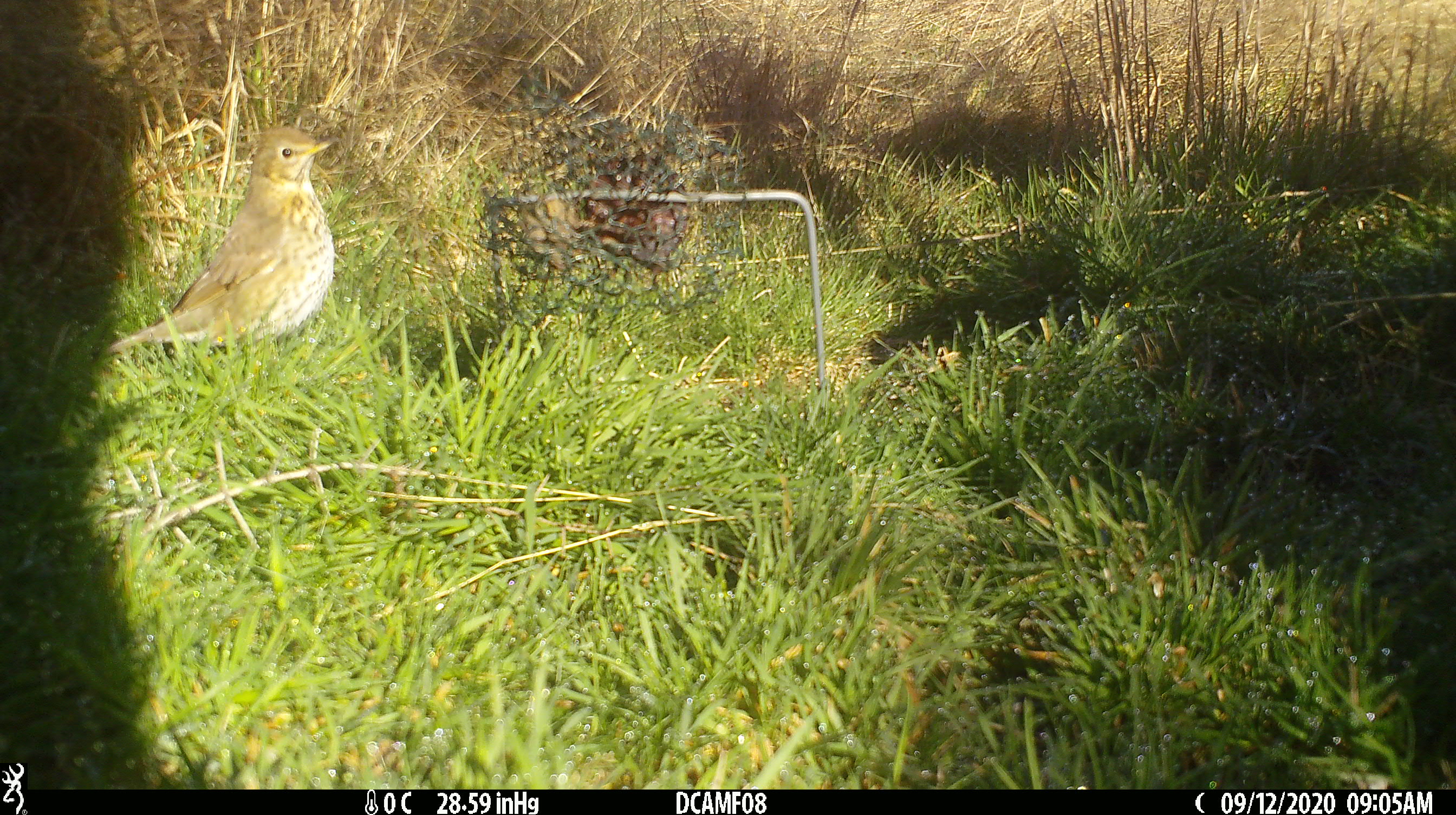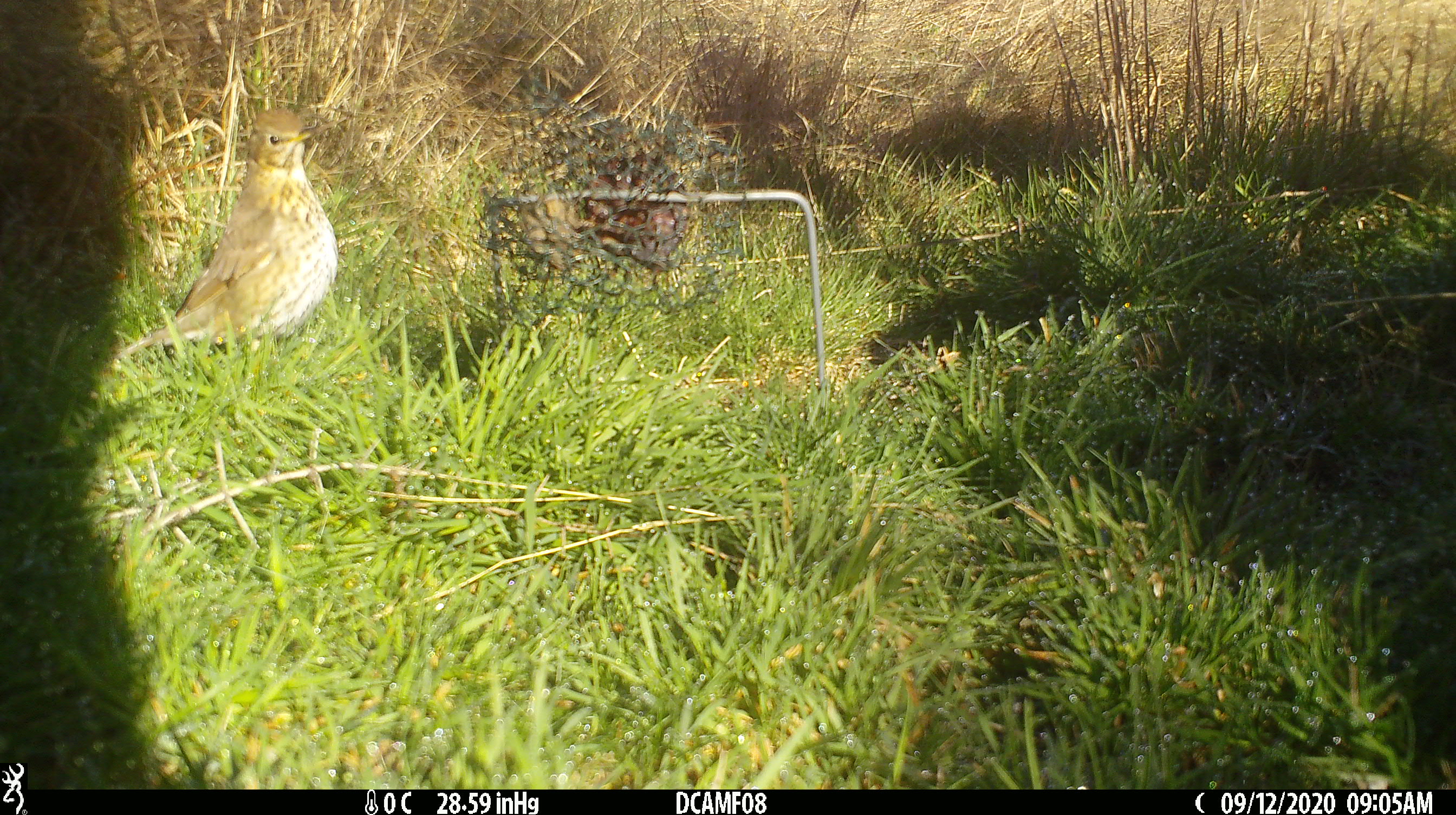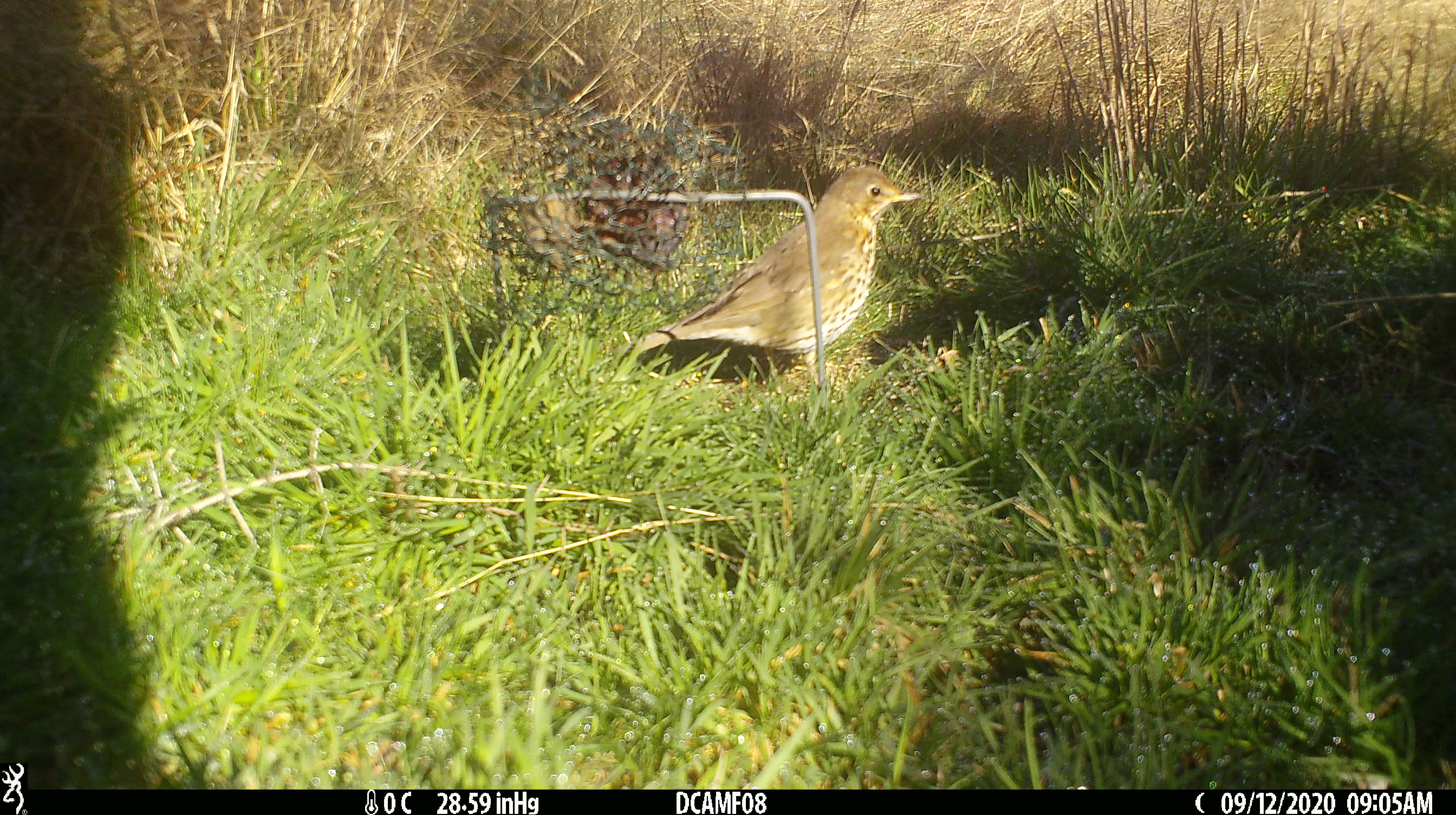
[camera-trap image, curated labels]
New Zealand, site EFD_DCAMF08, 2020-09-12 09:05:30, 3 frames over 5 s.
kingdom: Animalia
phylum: Chordata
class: Aves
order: Passeriformes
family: Turdidae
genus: Turdus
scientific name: Turdus philomelos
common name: song thrush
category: thrush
Thrush (song thrush) (Turdus philomelos).